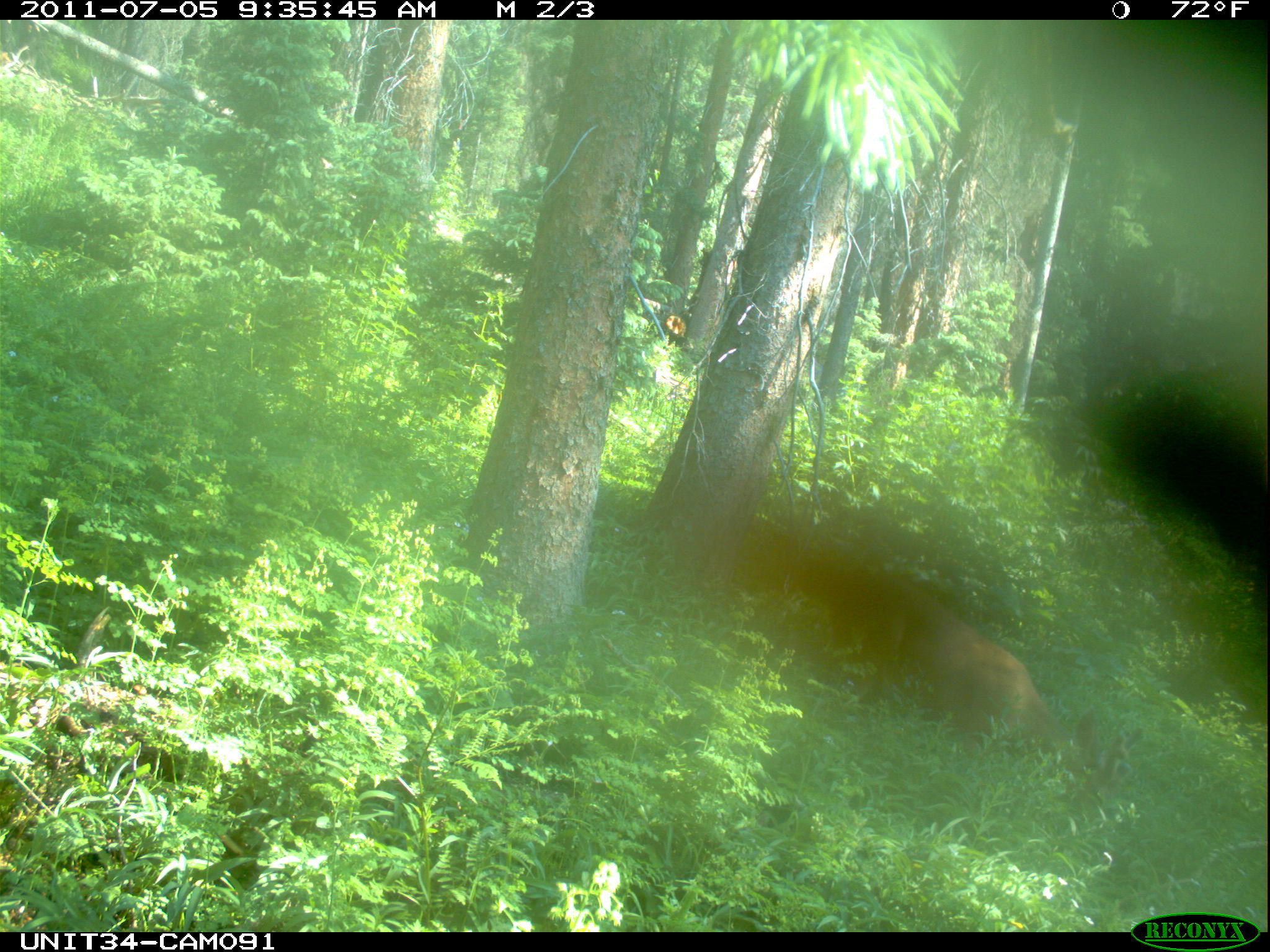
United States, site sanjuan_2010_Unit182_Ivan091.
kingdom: Animalia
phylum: Chordata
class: Mammalia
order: Artiodactyla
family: Cervidae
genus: Odocoileus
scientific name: Odocoileus hemionus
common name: mule deer